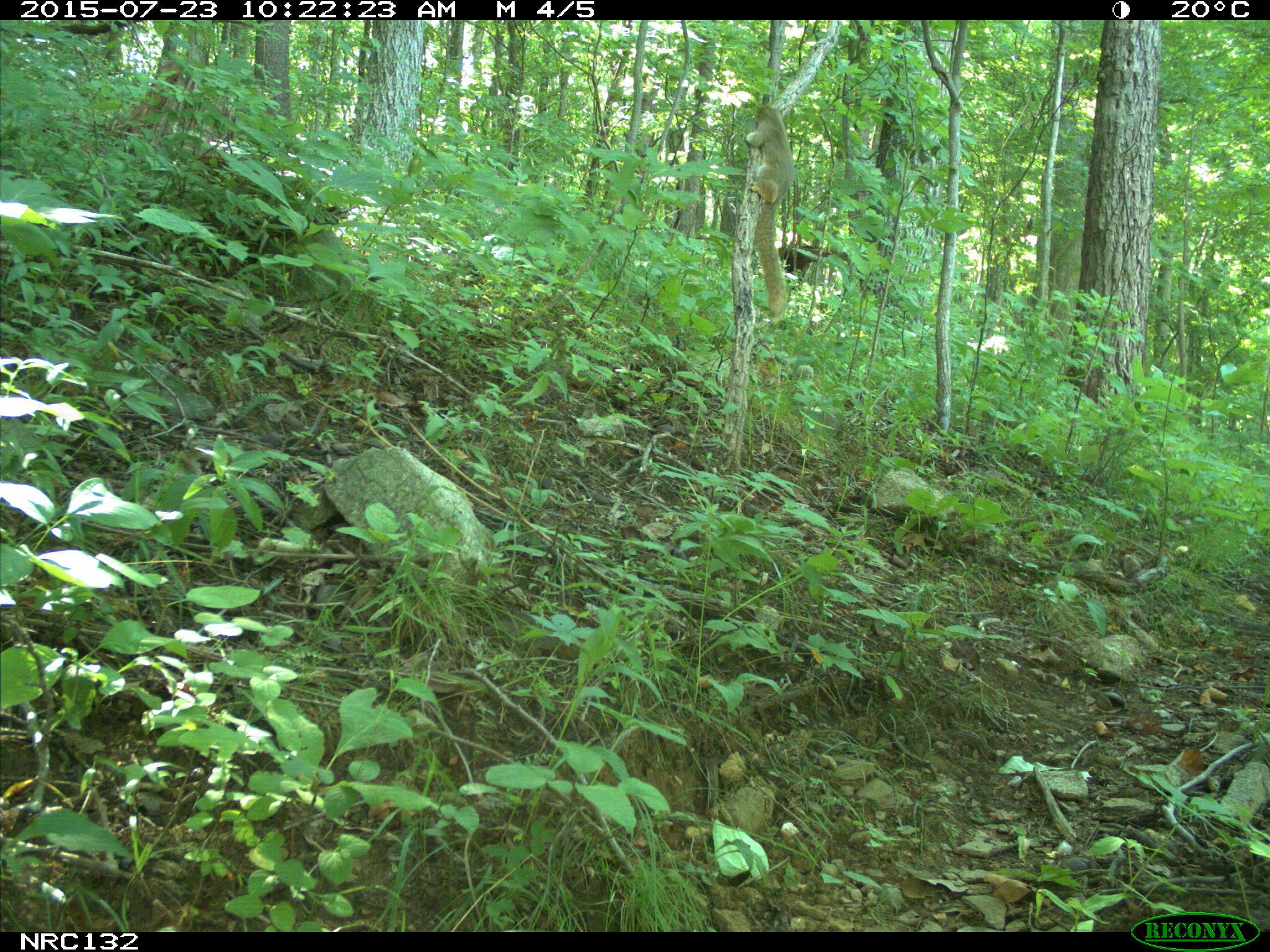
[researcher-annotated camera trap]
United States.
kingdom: Animalia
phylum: Chordata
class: Mammalia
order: Rodentia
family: Sciuridae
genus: Sciurus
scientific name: Sciurus niger cinereus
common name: eastern fox squirrel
Eastern Fox Squirrel (Sciurus niger cinereus).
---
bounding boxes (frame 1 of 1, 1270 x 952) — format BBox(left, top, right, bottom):
Eastern Fox Squirrel: BBox(741, 98, 804, 331)